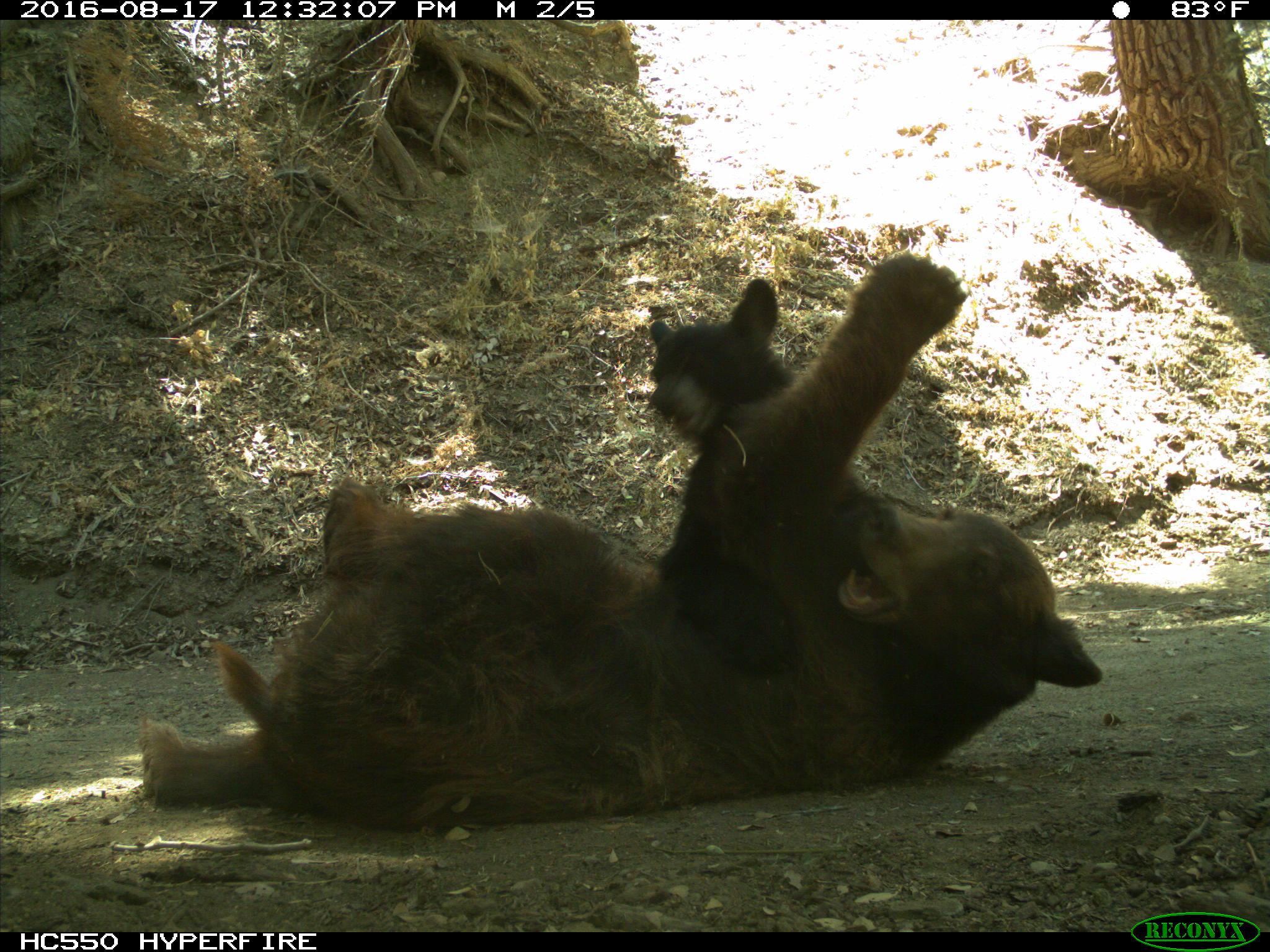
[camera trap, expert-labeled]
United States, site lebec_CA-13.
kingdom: Animalia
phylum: Chordata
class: Mammalia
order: Carnivora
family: Ursidae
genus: Ursus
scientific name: Ursus americanus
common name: american black bear